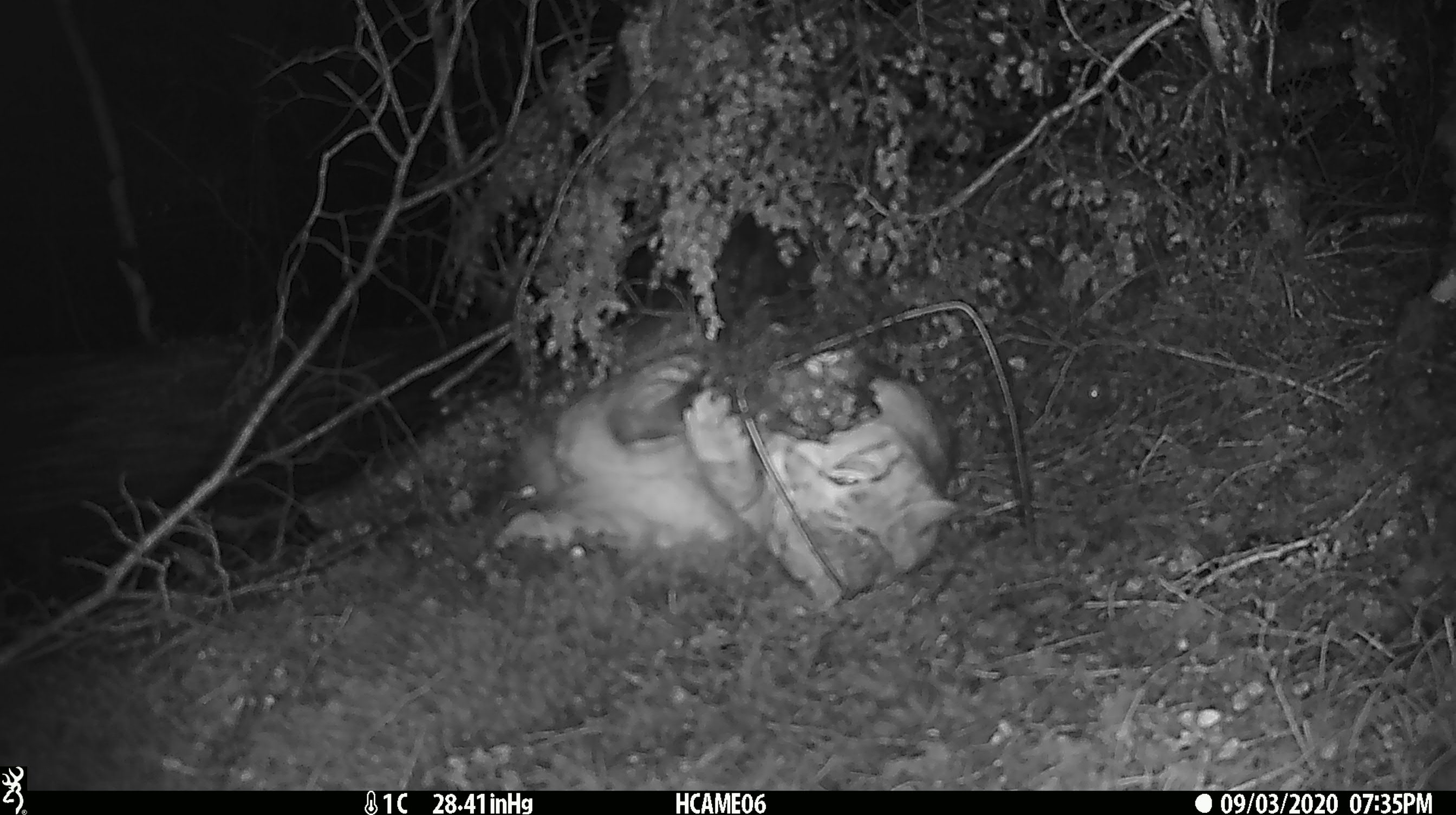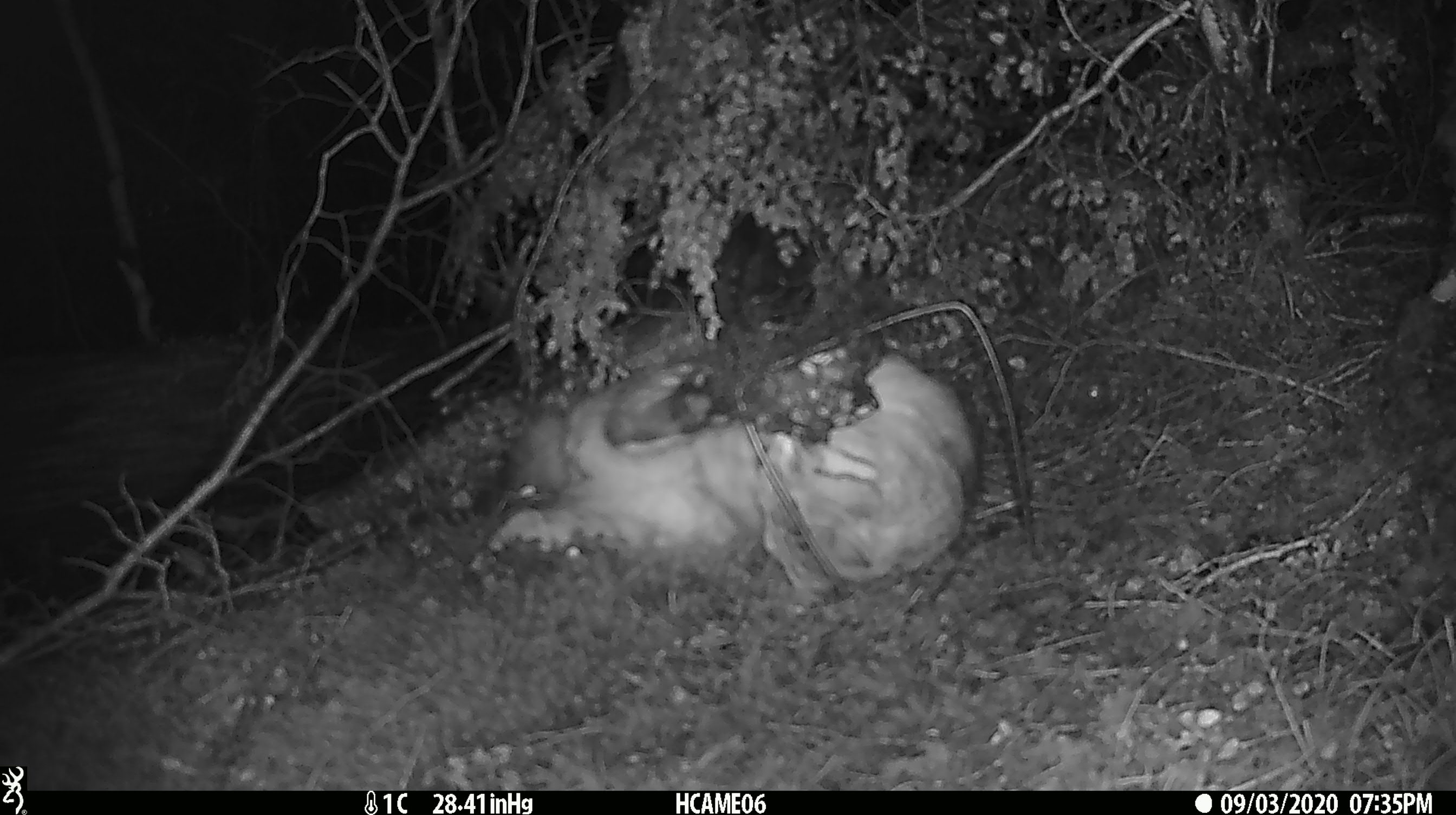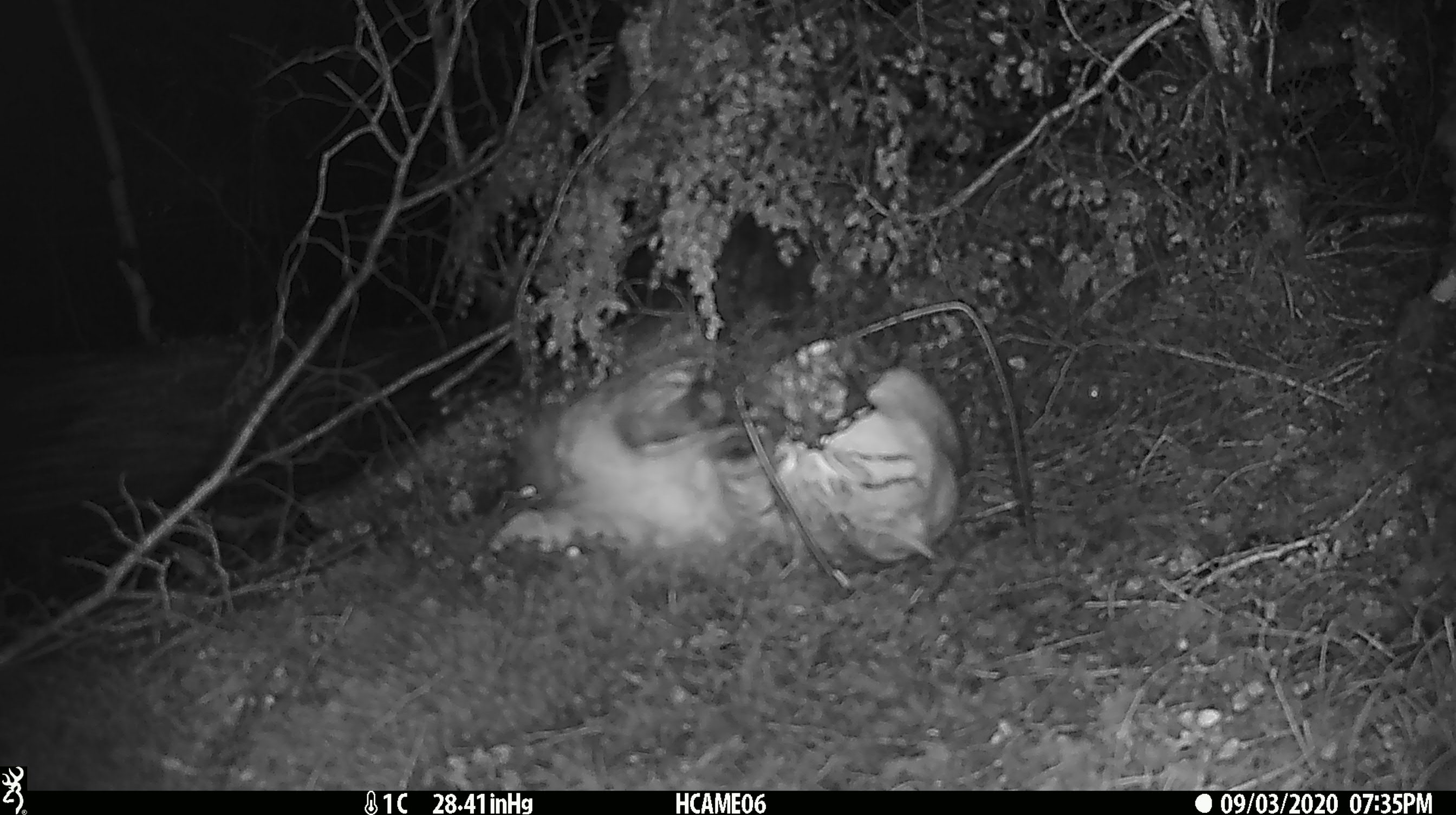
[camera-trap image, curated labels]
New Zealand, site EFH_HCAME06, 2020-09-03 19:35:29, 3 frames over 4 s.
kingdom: Animalia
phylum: Chordata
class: Mammalia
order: Carnivora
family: Felidae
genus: Felis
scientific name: Felis catus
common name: domestic cat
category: cat